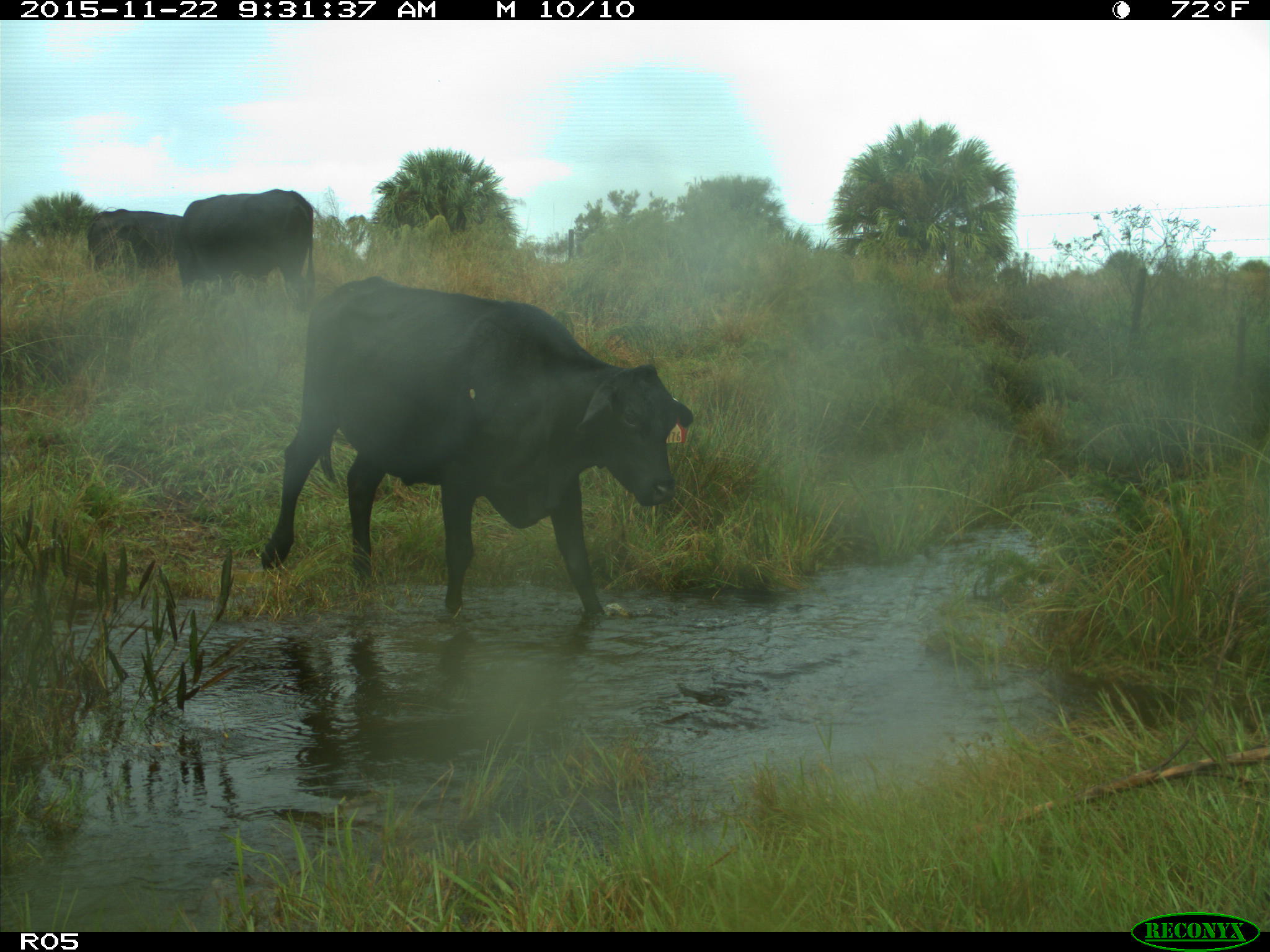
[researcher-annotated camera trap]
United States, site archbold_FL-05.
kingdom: Animalia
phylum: Chordata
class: Mammalia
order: Artiodactyla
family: Bovidae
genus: Bos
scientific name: Bos taurus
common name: domestic cow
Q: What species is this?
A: Bos taurus (domestic cow).